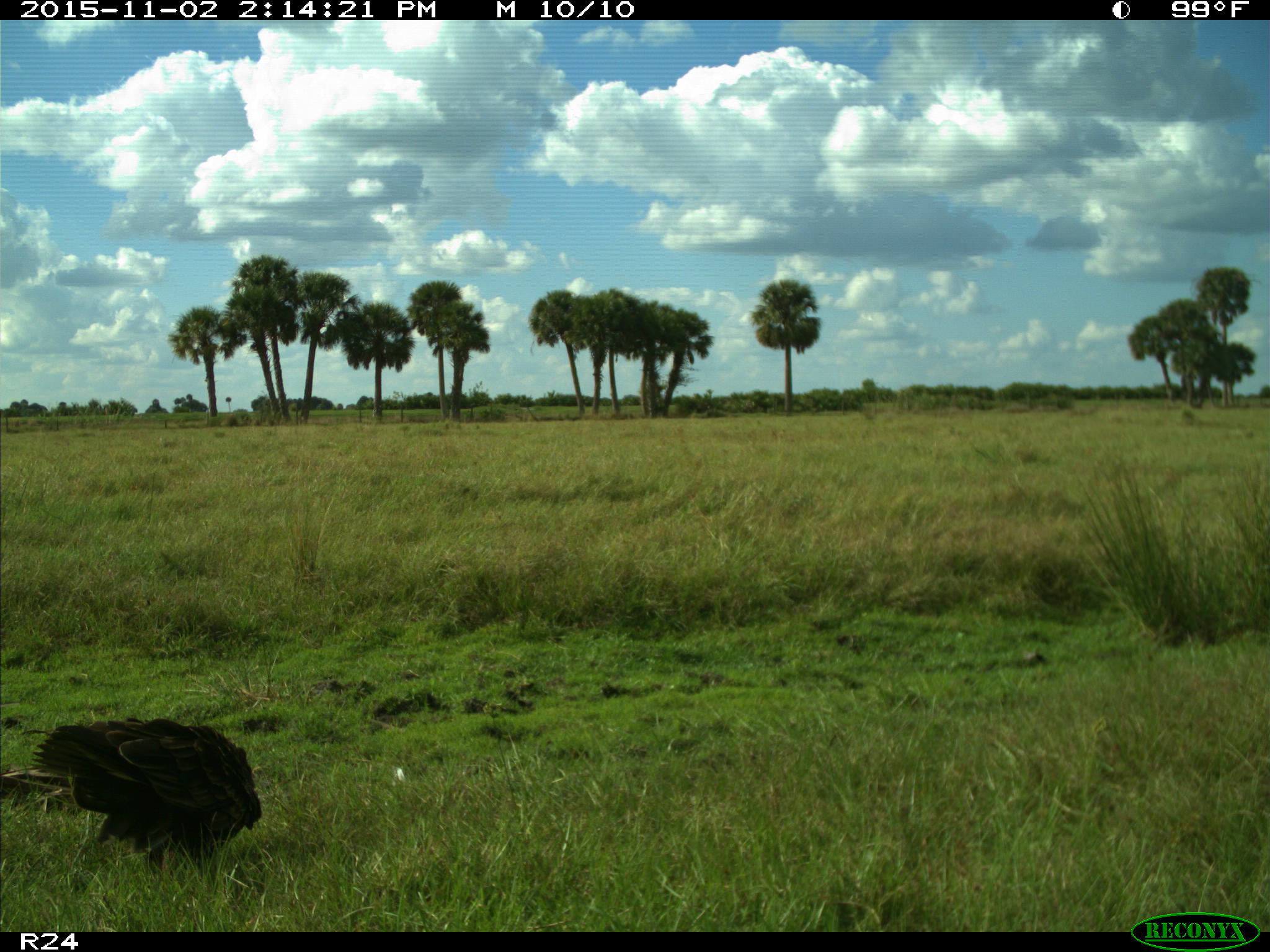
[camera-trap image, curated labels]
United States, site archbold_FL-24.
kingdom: Animalia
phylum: Chordata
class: Aves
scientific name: Aves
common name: birds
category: unidentified bird